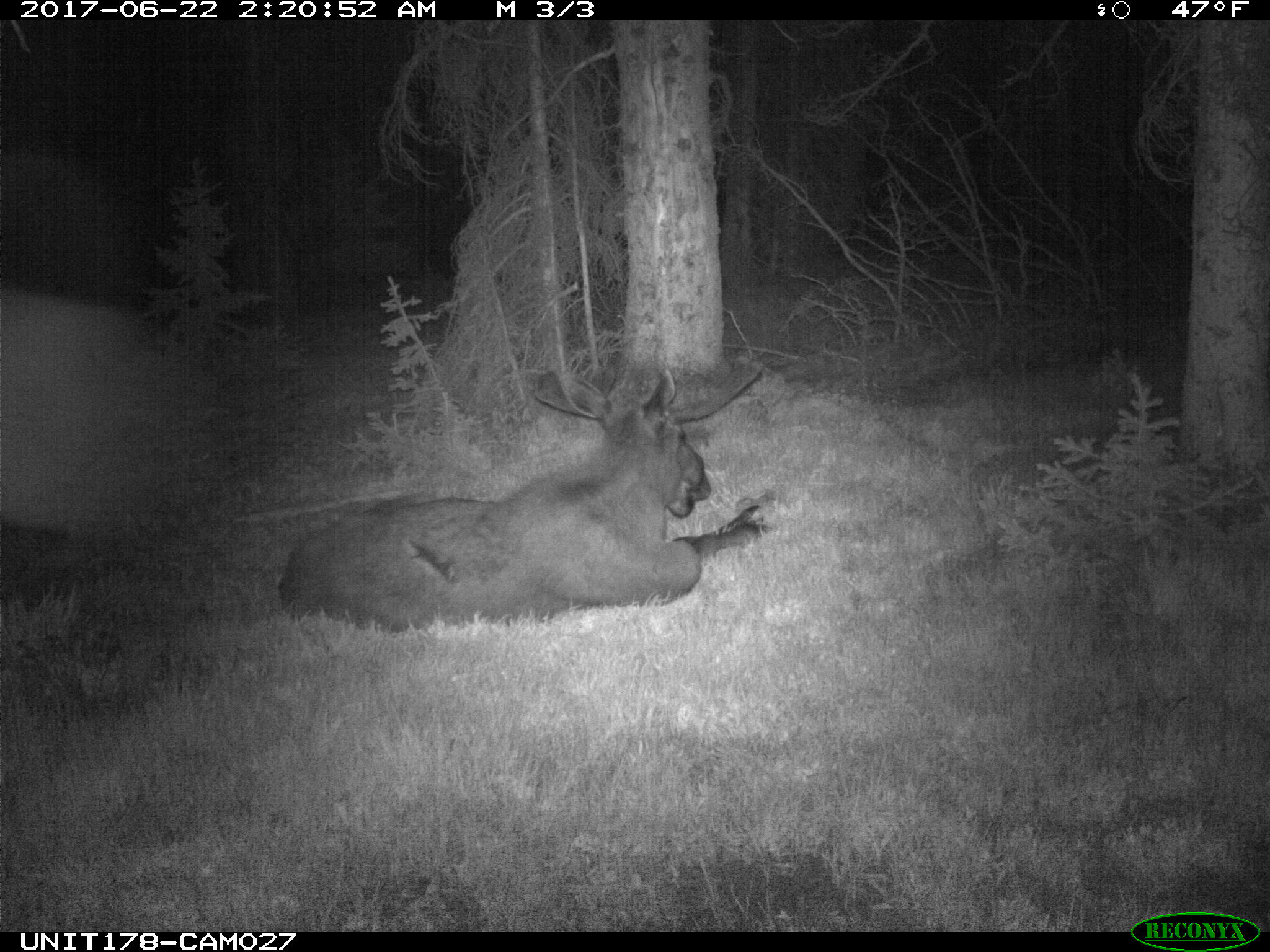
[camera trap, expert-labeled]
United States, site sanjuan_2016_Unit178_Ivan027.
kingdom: Animalia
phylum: Chordata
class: Mammalia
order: Artiodactyla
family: Cervidae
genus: Alces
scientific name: Alces alces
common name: moose